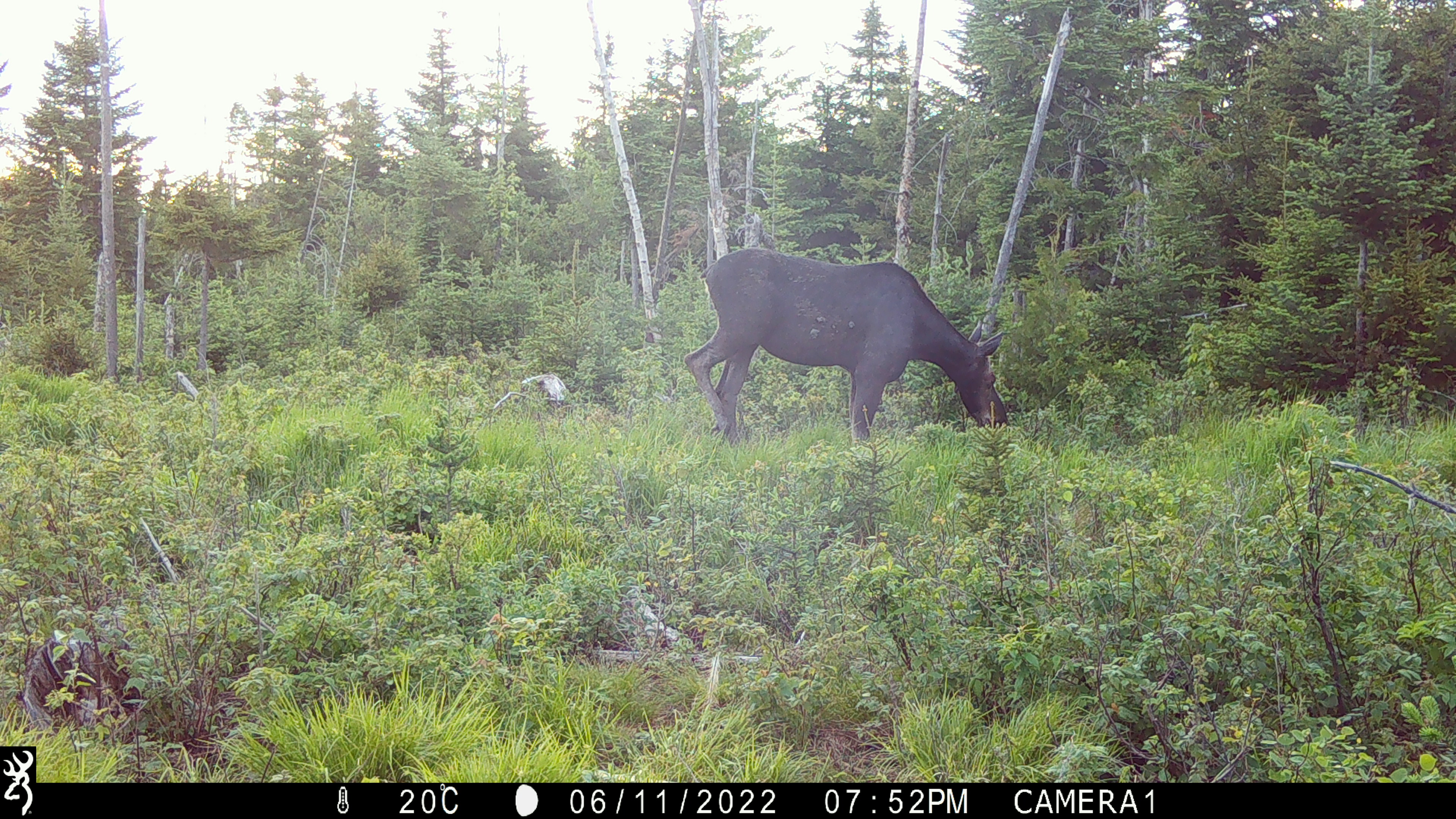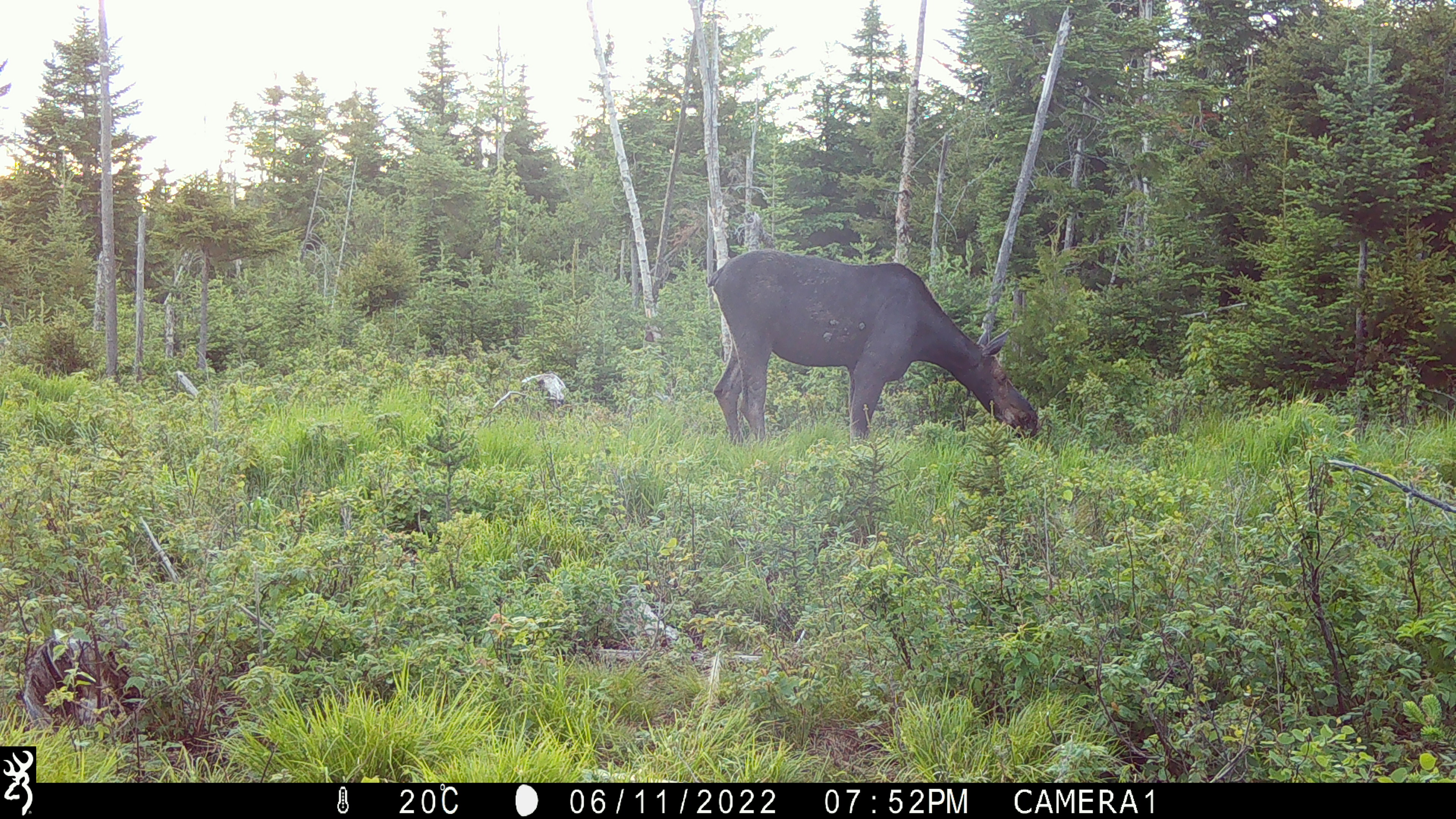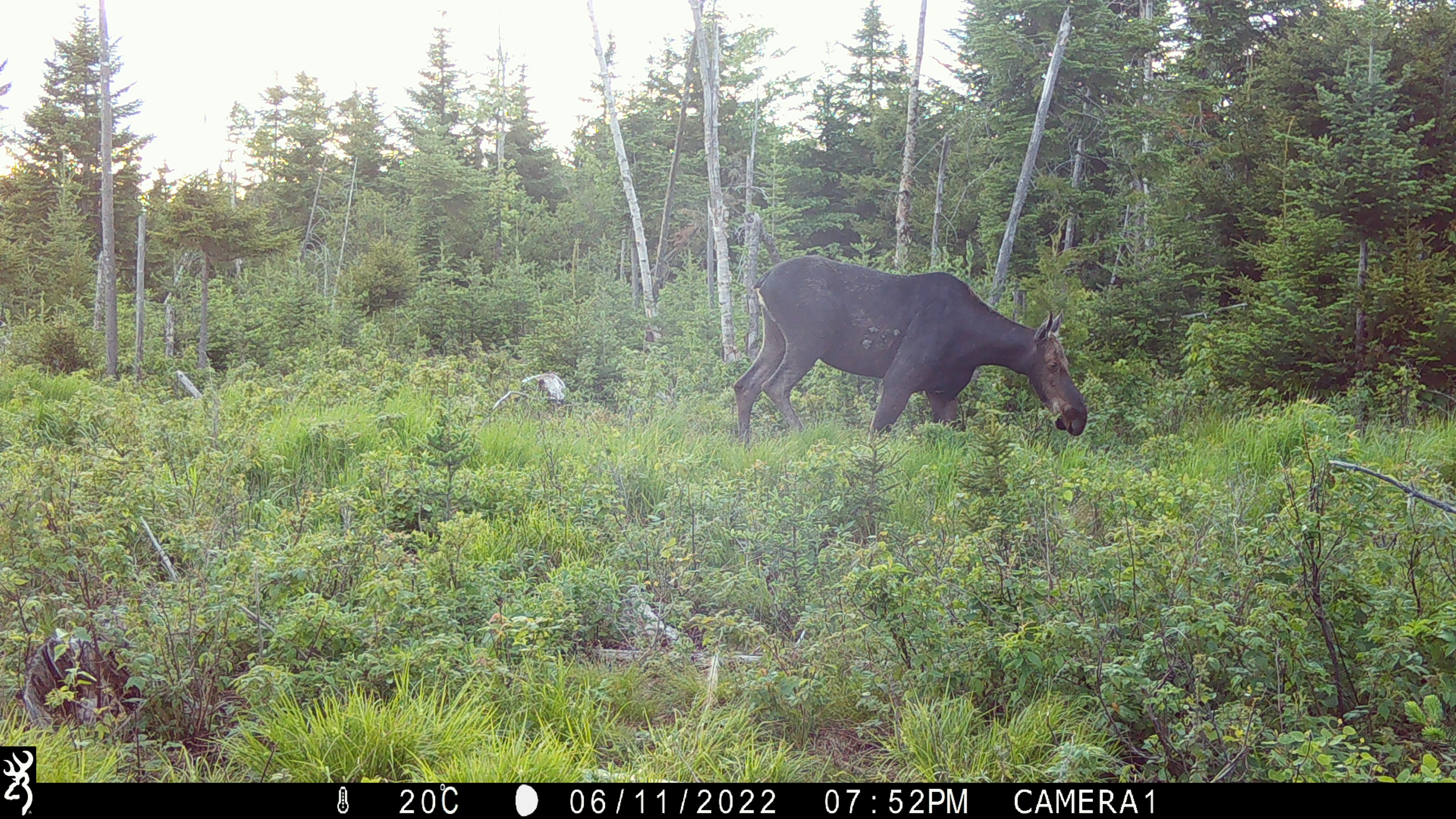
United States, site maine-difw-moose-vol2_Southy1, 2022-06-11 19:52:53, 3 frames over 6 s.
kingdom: Animalia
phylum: Chordata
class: Mammalia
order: Artiodactyla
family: Cervidae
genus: Alces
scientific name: Alces alces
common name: moose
Moose (Alces alces).